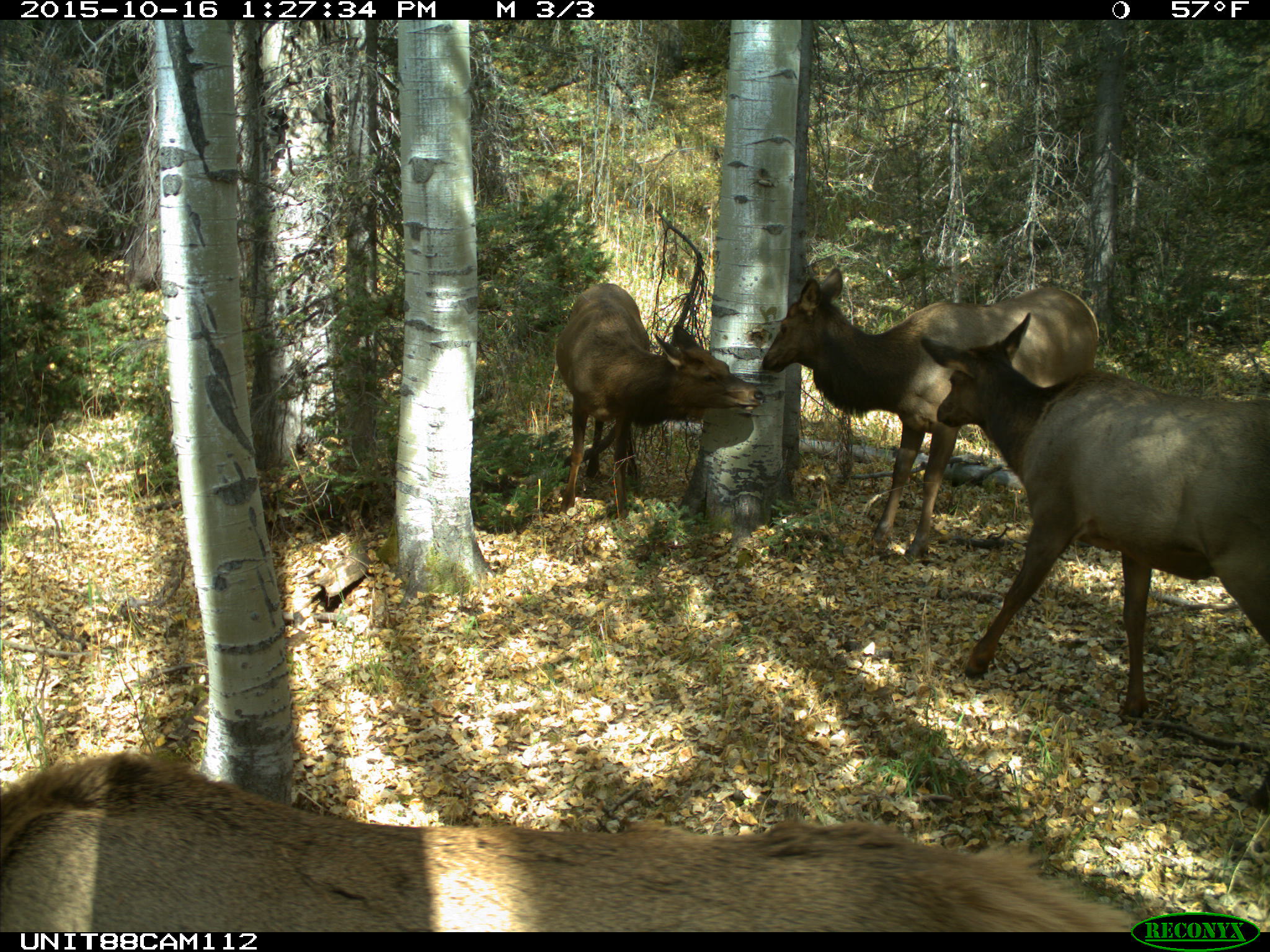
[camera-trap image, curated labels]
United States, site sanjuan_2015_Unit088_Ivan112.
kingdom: Animalia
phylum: Chordata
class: Mammalia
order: Artiodactyla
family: Cervidae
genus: Cervus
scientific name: Cervus elaphus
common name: red deer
Cervus elaphus (red deer).